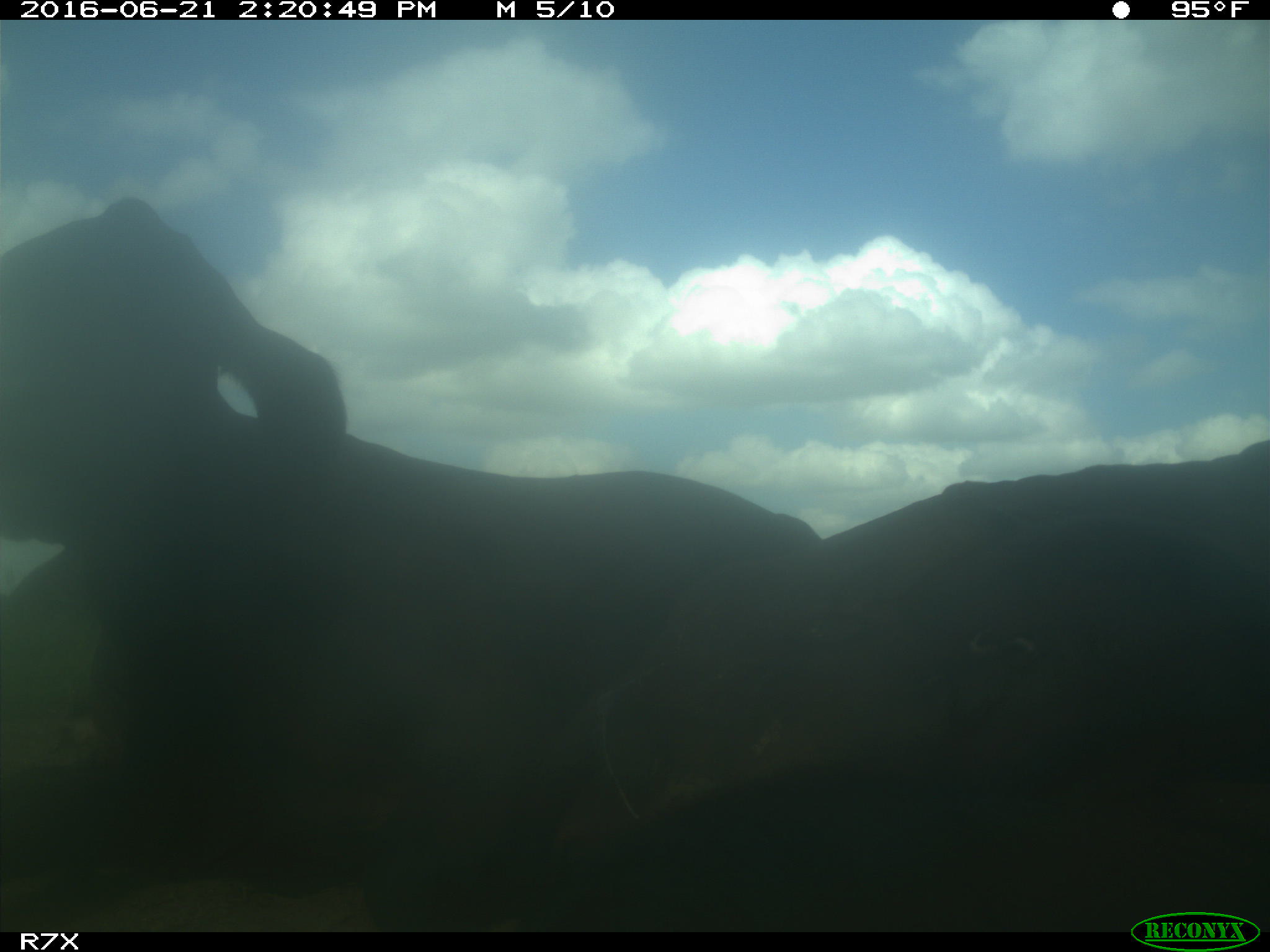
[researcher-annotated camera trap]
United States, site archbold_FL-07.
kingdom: Animalia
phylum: Chordata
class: Mammalia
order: Artiodactyla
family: Bovidae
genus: Bos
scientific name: Bos taurus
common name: domestic cow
Bos taurus (domestic cow).